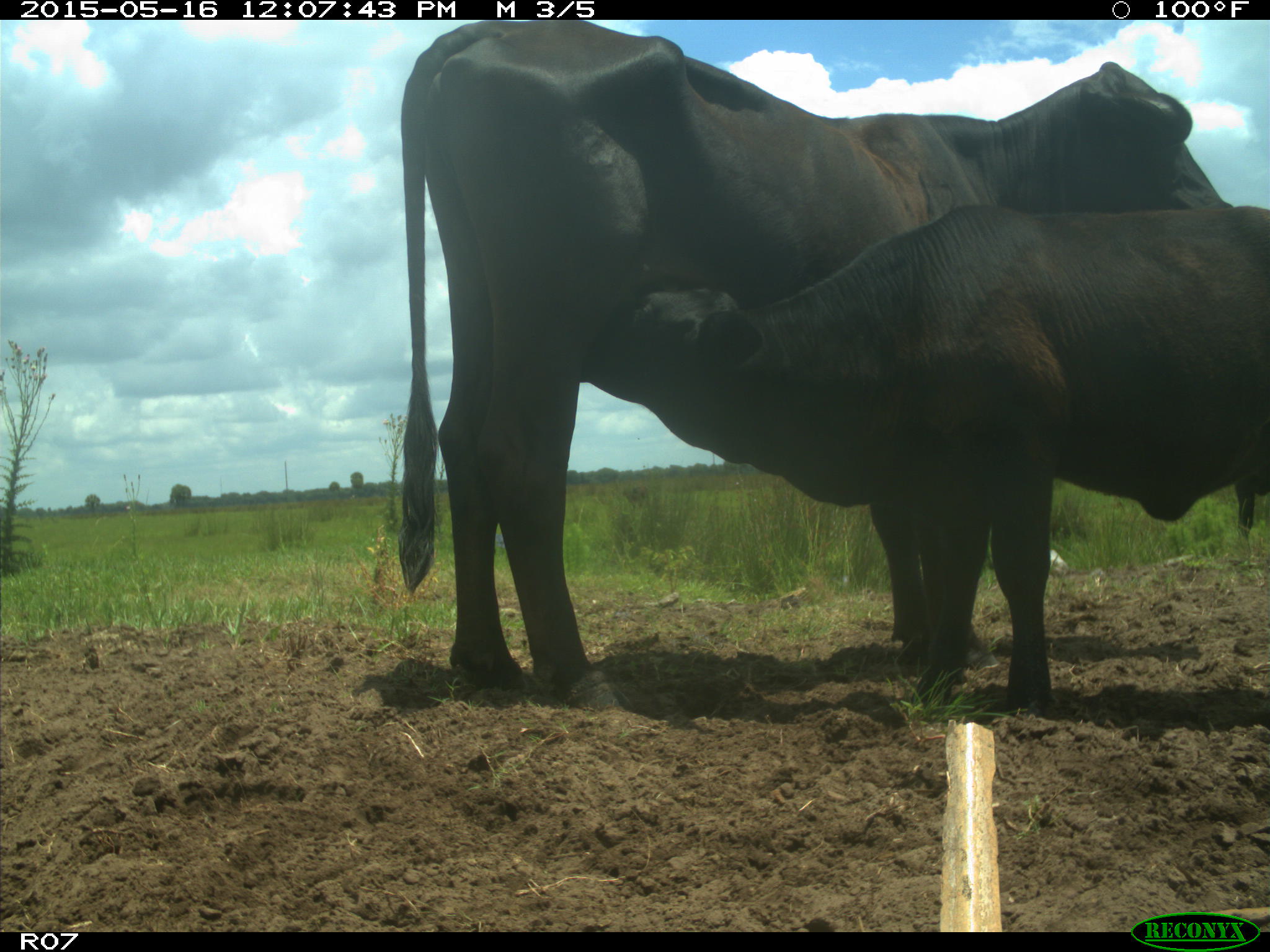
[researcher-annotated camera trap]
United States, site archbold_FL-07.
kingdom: Animalia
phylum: Chordata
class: Mammalia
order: Artiodactyla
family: Bovidae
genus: Bos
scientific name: Bos taurus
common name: domestic cow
Bos taurus (domestic cow).